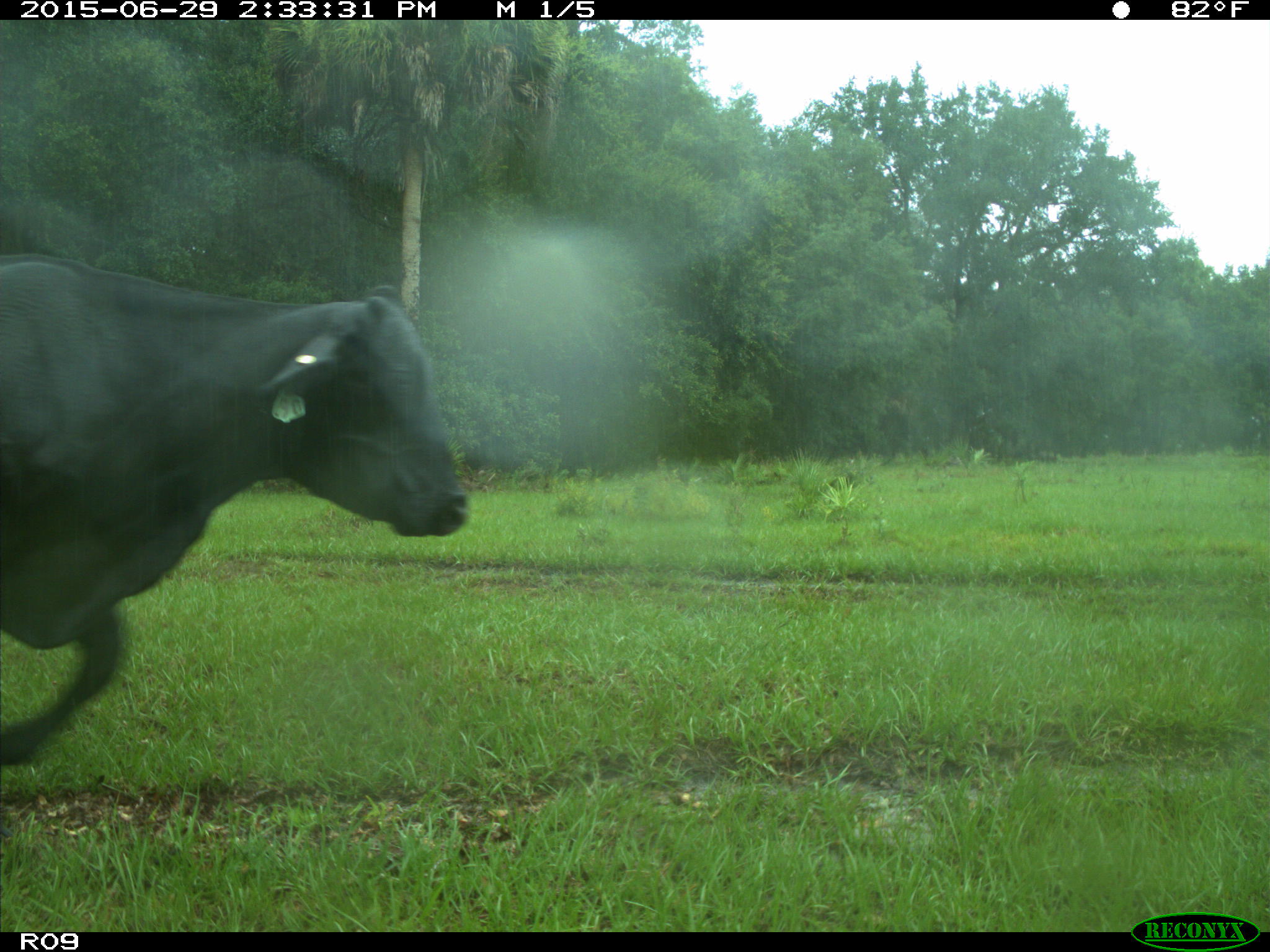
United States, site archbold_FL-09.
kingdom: Animalia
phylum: Chordata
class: Mammalia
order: Artiodactyla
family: Bovidae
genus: Bos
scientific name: Bos taurus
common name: domestic cow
Bos taurus (domestic cow).